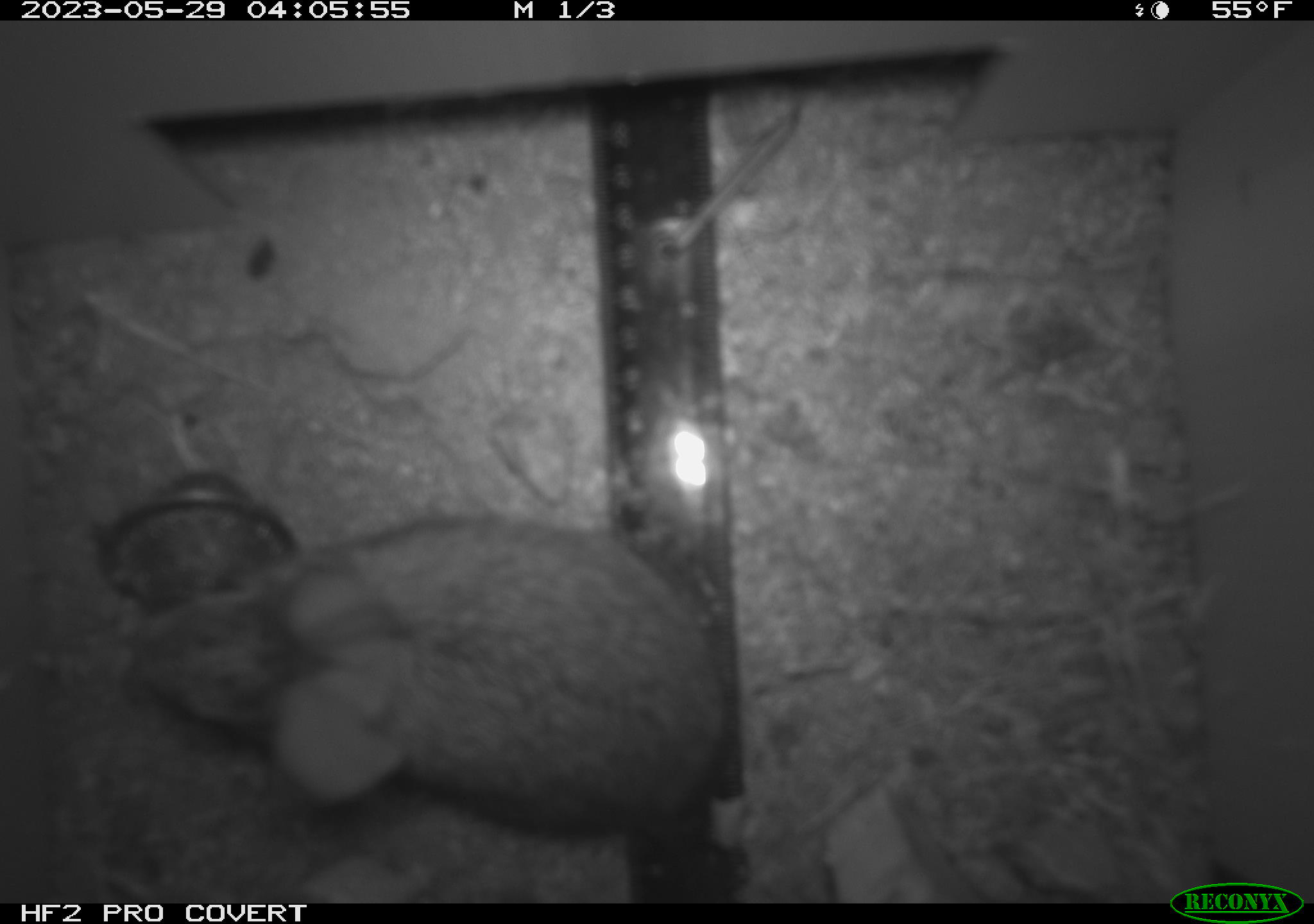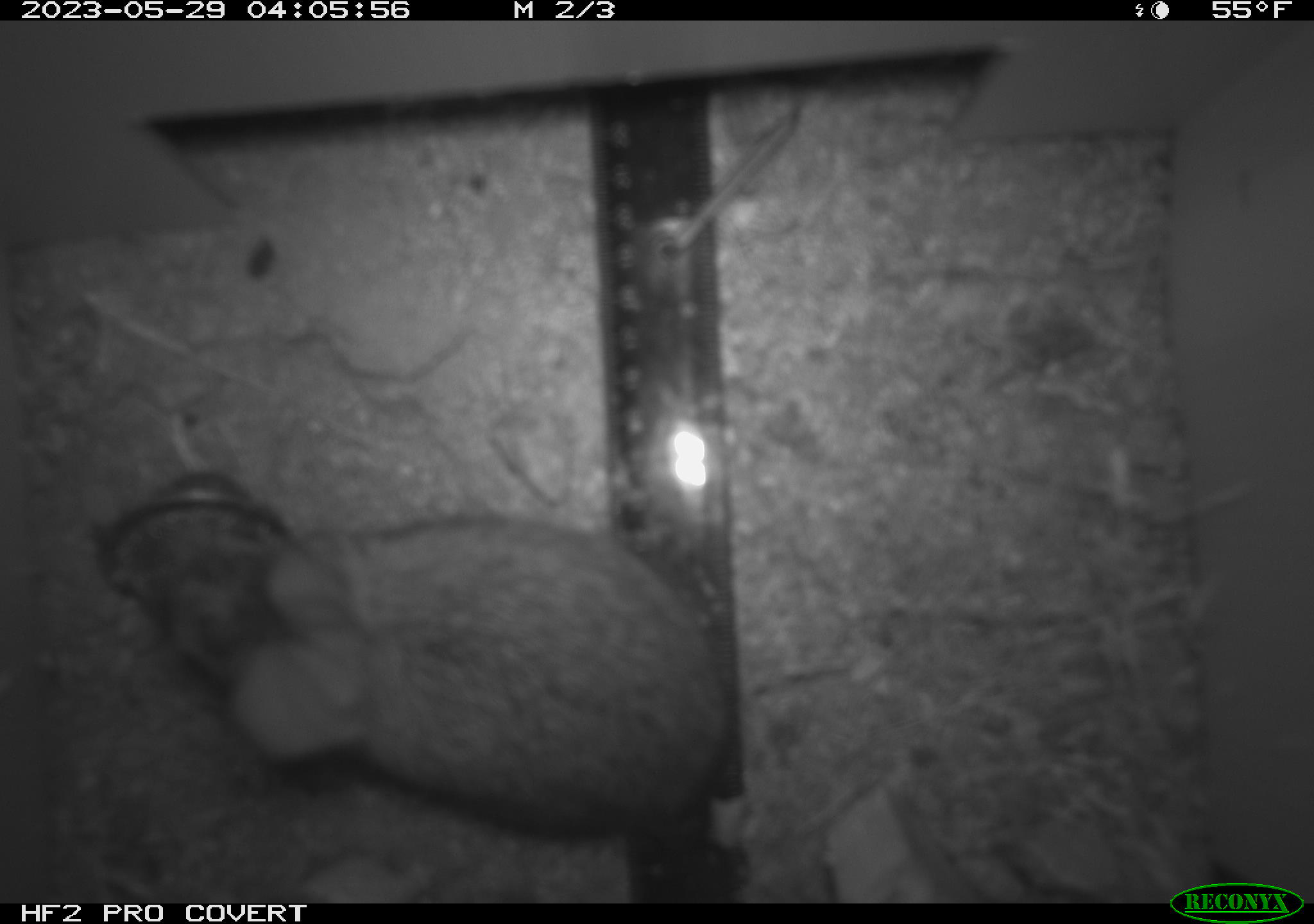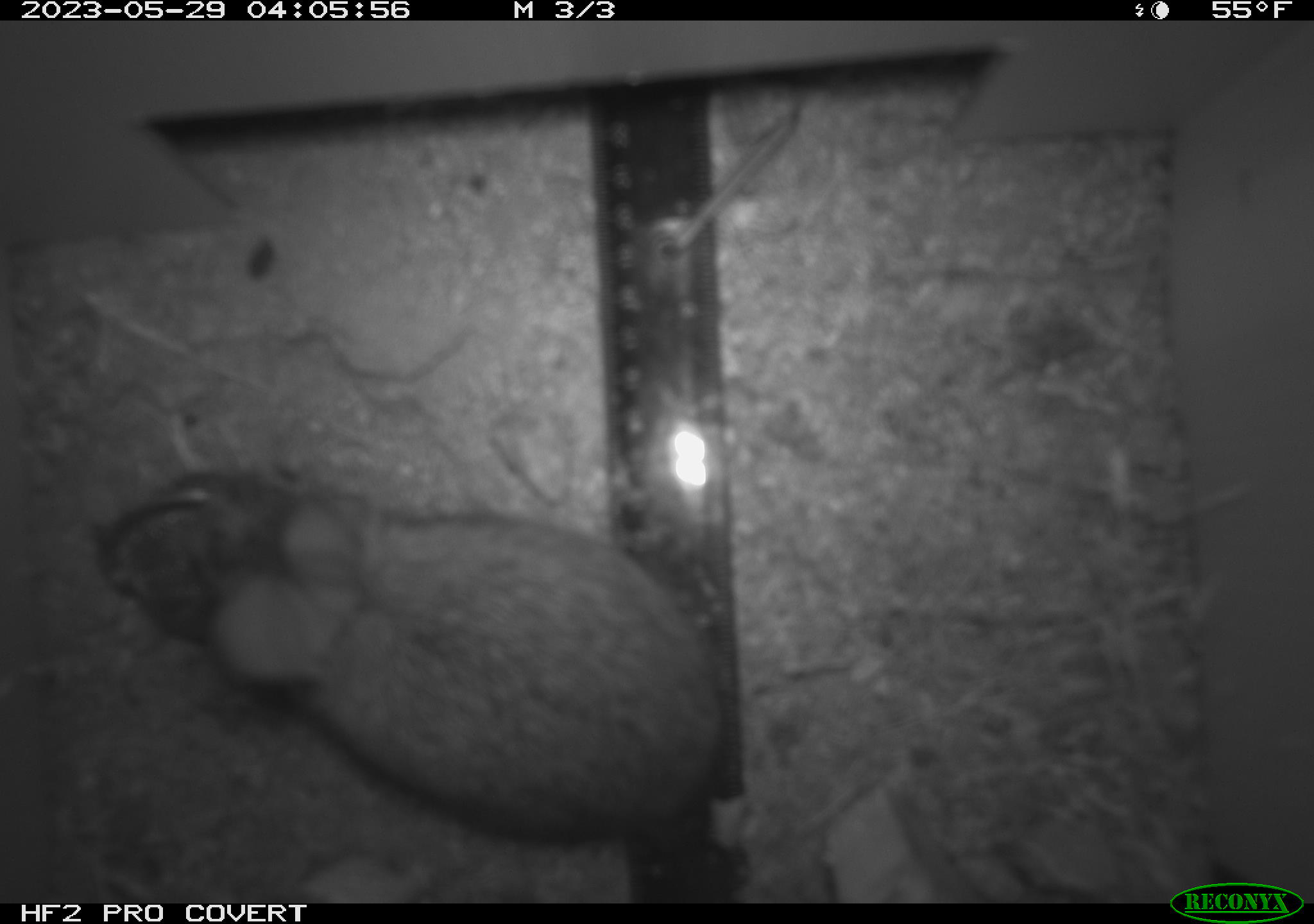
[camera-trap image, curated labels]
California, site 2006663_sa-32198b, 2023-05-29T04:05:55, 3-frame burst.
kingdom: Animalia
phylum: Chordata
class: Mammalia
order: Lagomorpha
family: Leporidae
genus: Lepus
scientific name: Lepus californicus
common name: black-tailed jackrabbit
Black-tailed jackrabbit (Lepus californicus).